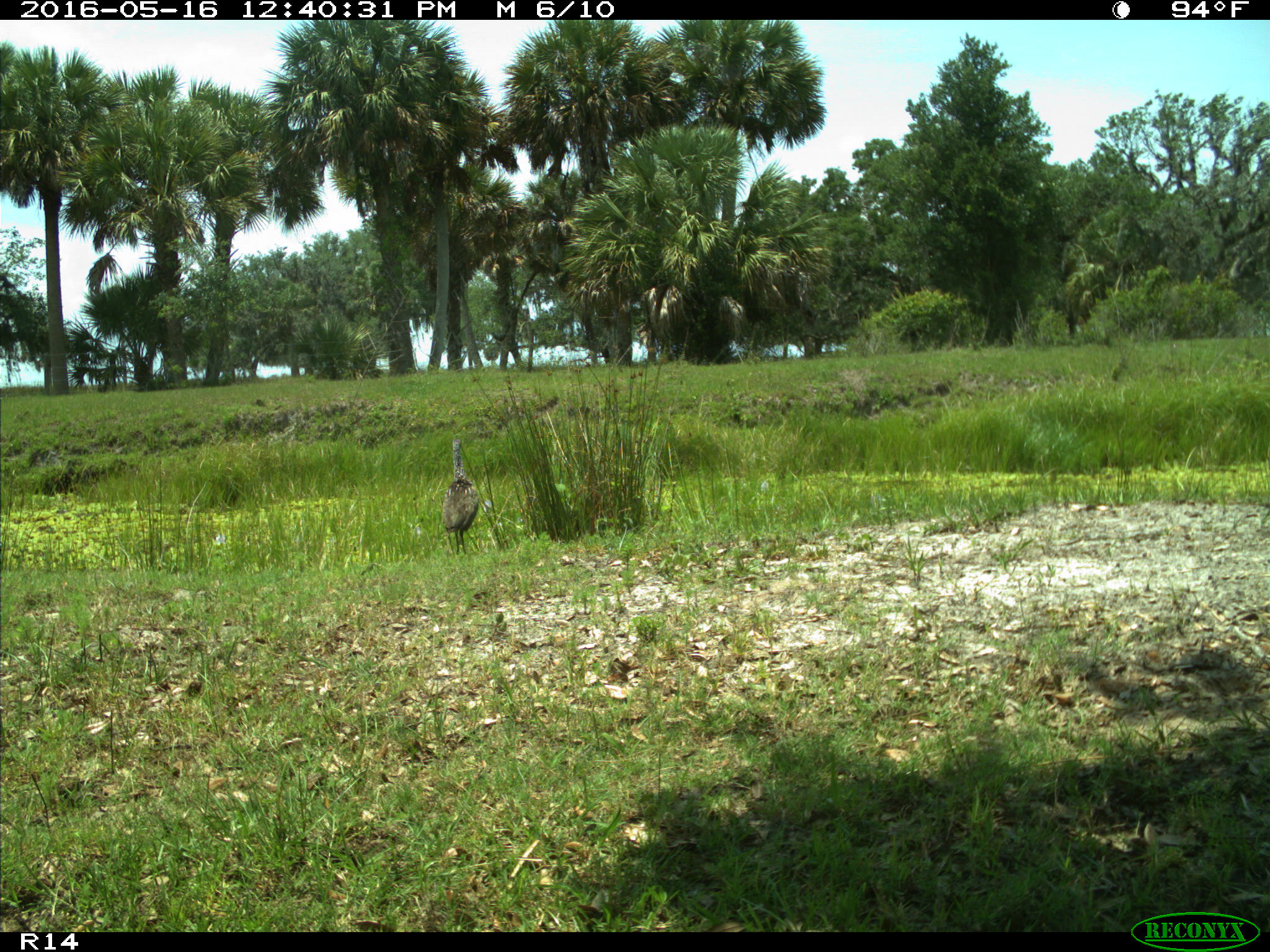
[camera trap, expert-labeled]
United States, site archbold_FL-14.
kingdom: Animalia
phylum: Chordata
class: Aves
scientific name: Aves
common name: birds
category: unidentified bird